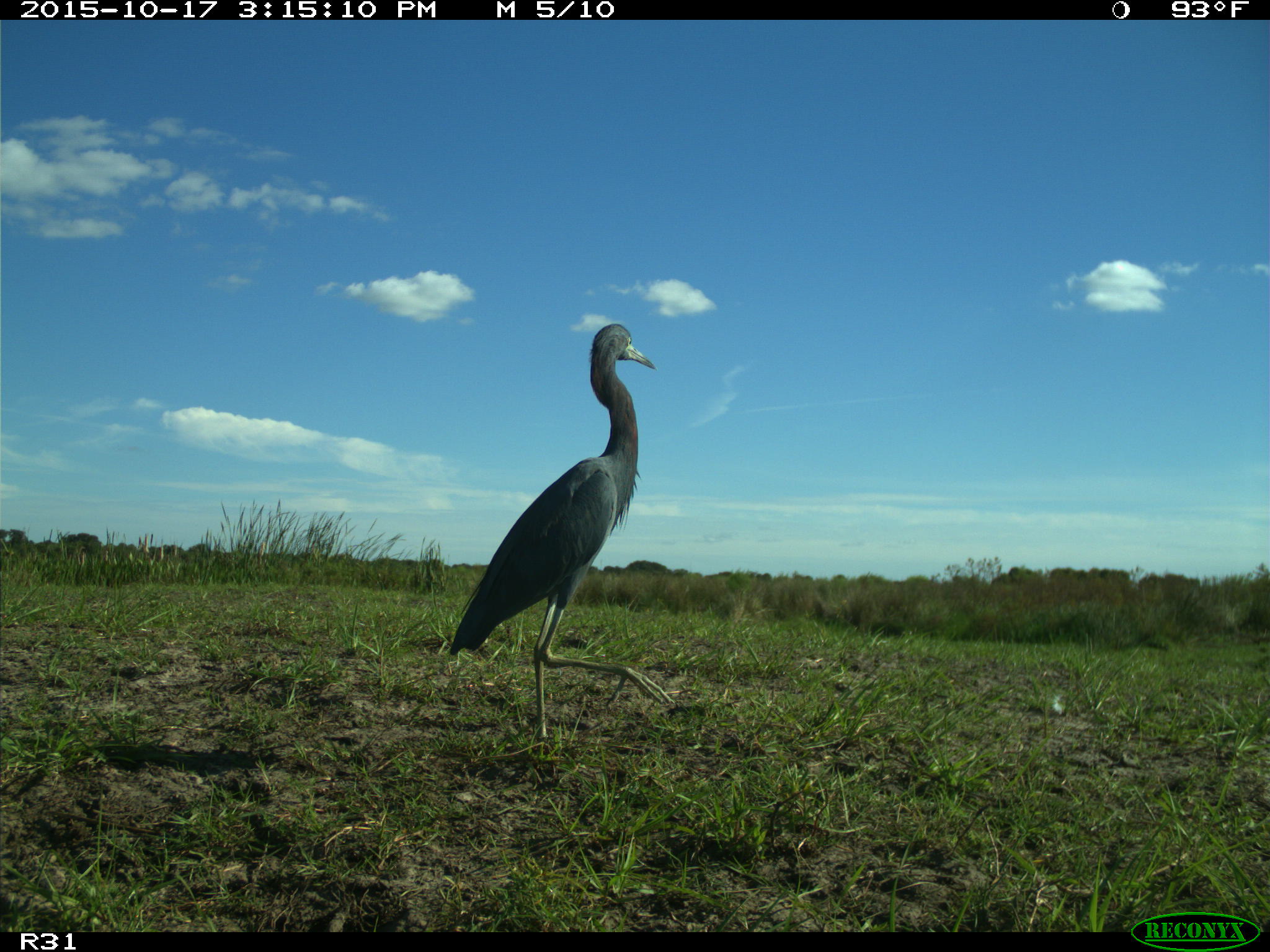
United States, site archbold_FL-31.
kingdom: Animalia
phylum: Chordata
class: Aves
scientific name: Aves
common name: birds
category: unidentified bird